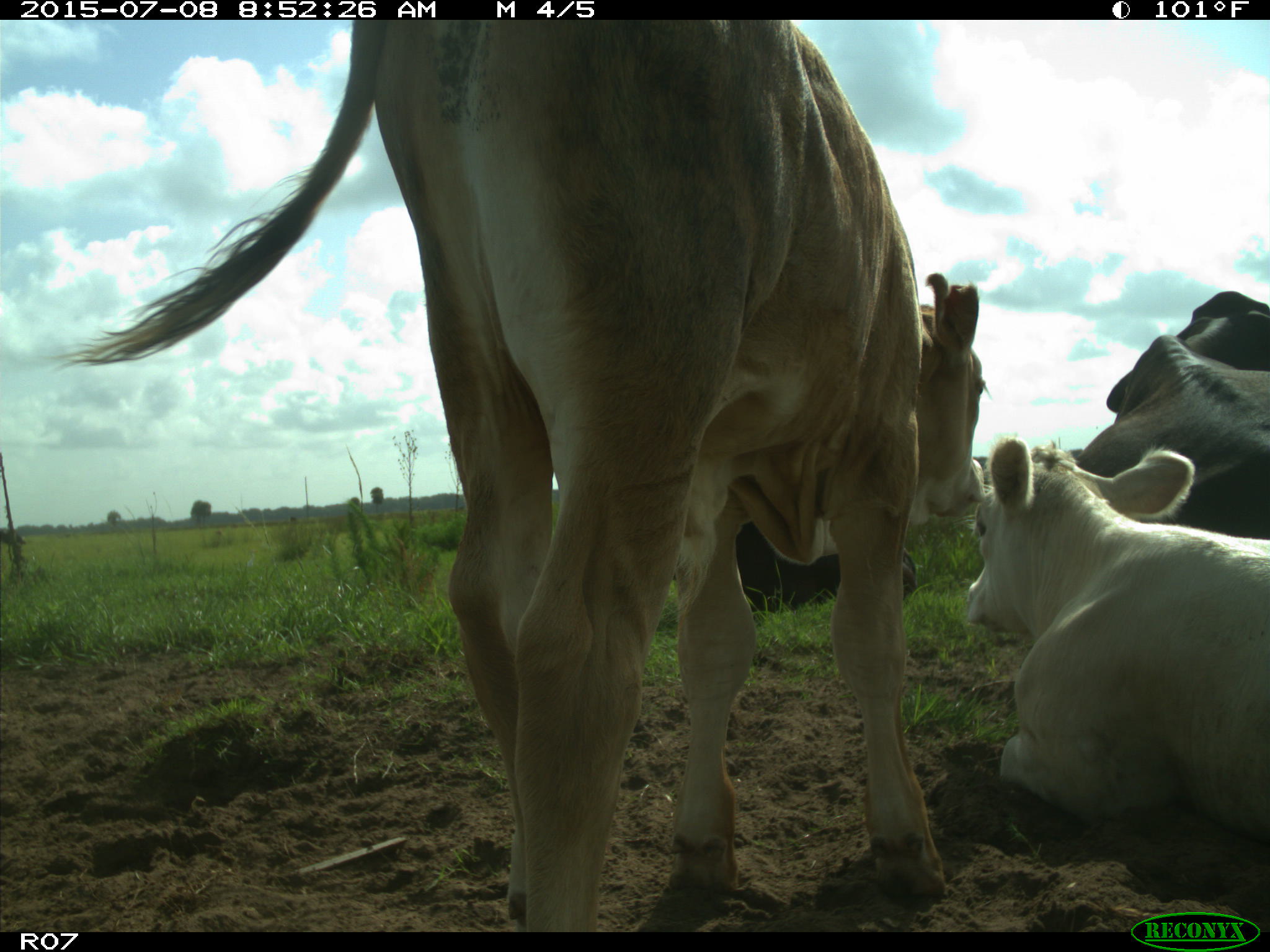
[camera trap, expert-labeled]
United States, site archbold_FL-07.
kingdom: Animalia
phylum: Chordata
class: Mammalia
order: Artiodactyla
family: Bovidae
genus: Bos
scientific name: Bos taurus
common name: domestic cow